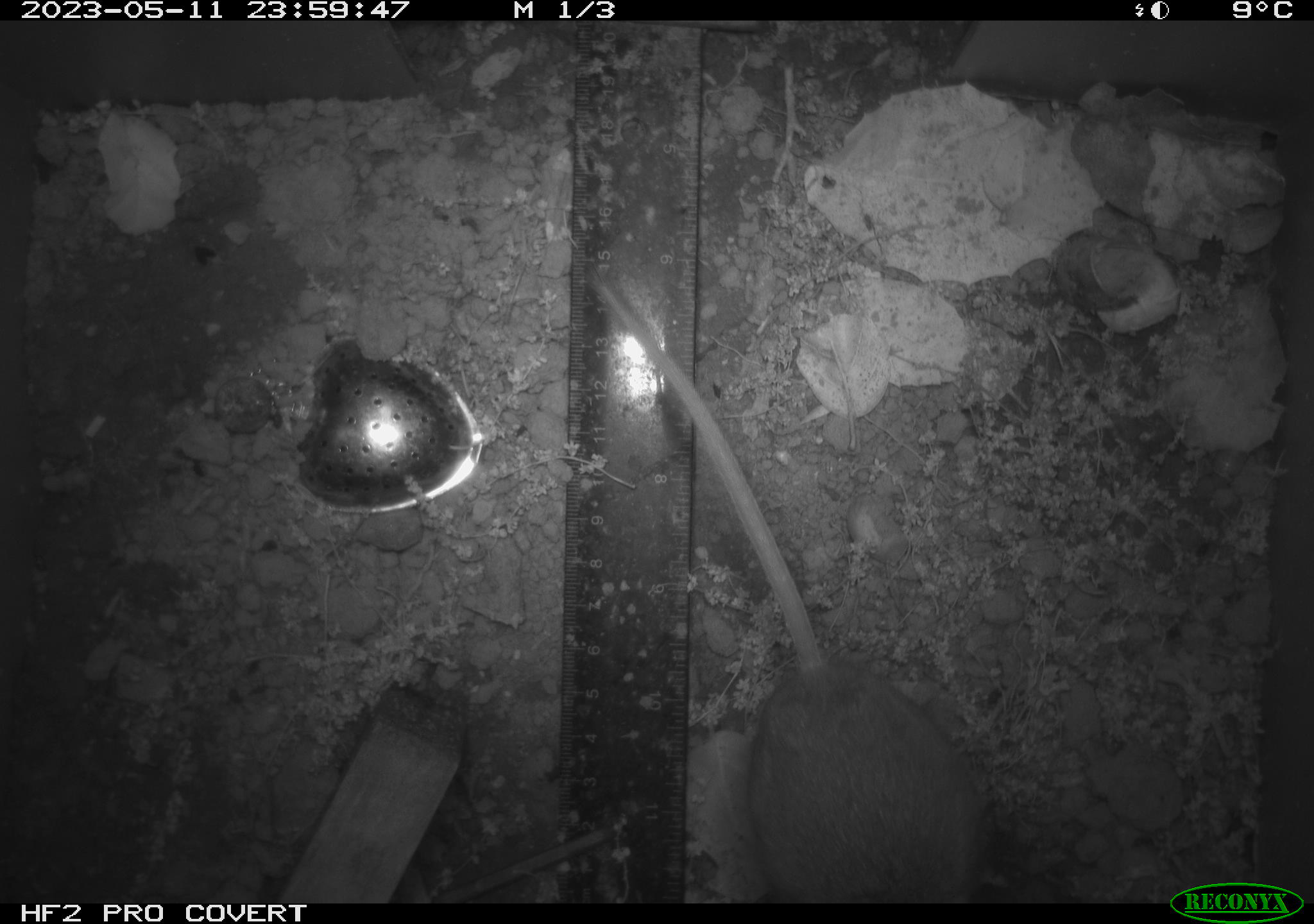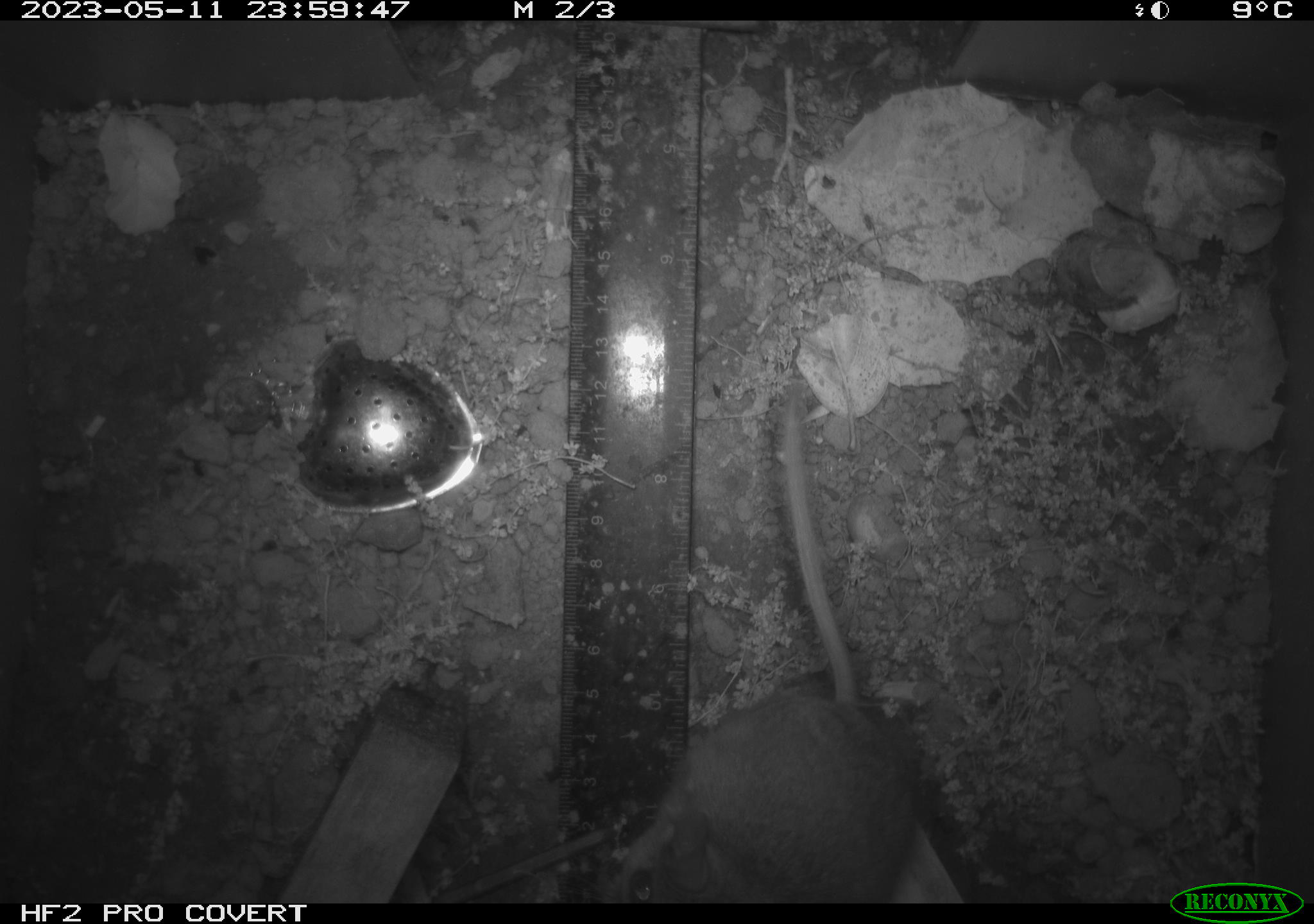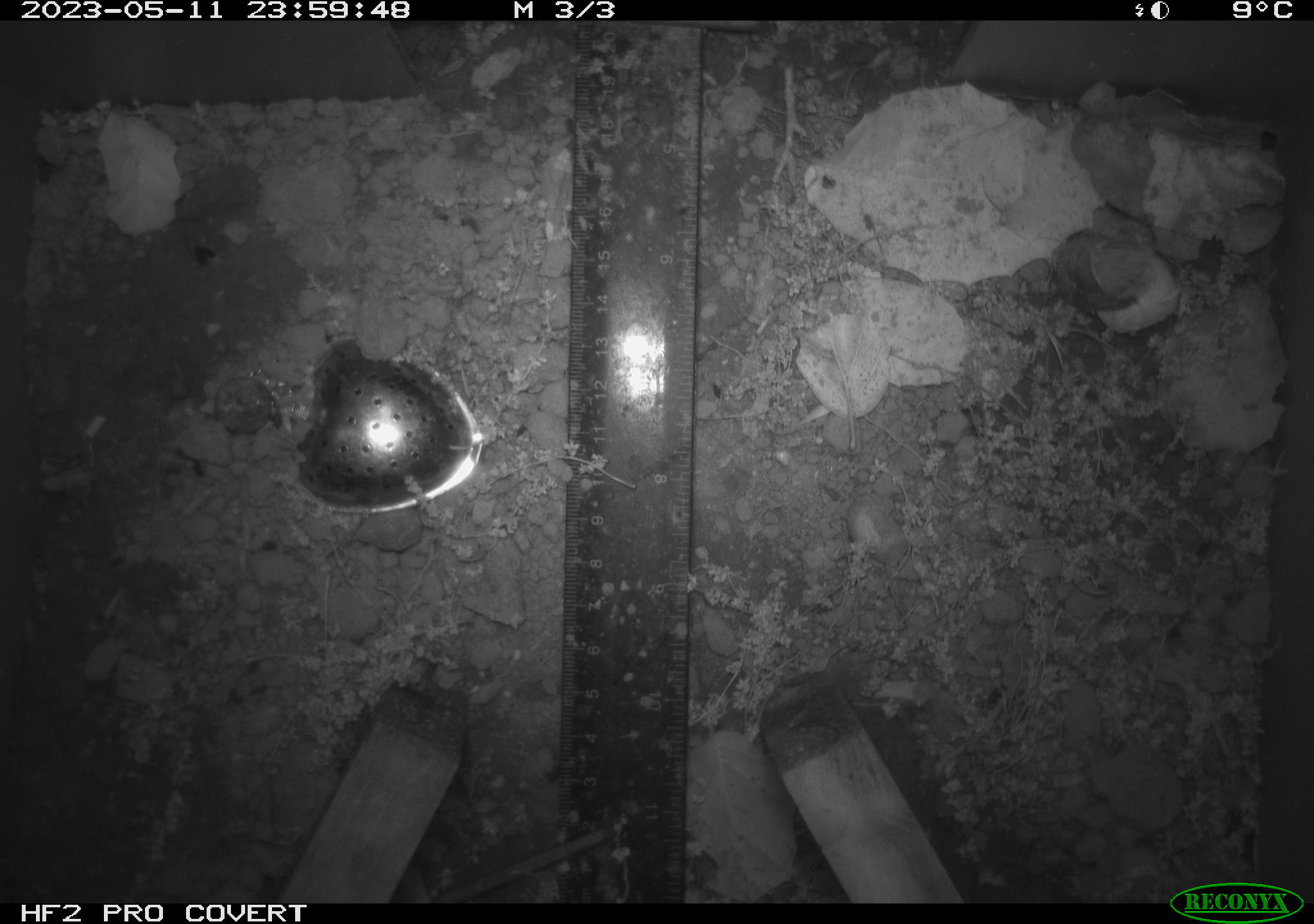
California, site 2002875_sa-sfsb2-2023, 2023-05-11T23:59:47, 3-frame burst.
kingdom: Animalia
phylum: Chordata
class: Mammalia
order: Rodentia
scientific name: Rodentia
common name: mouse species